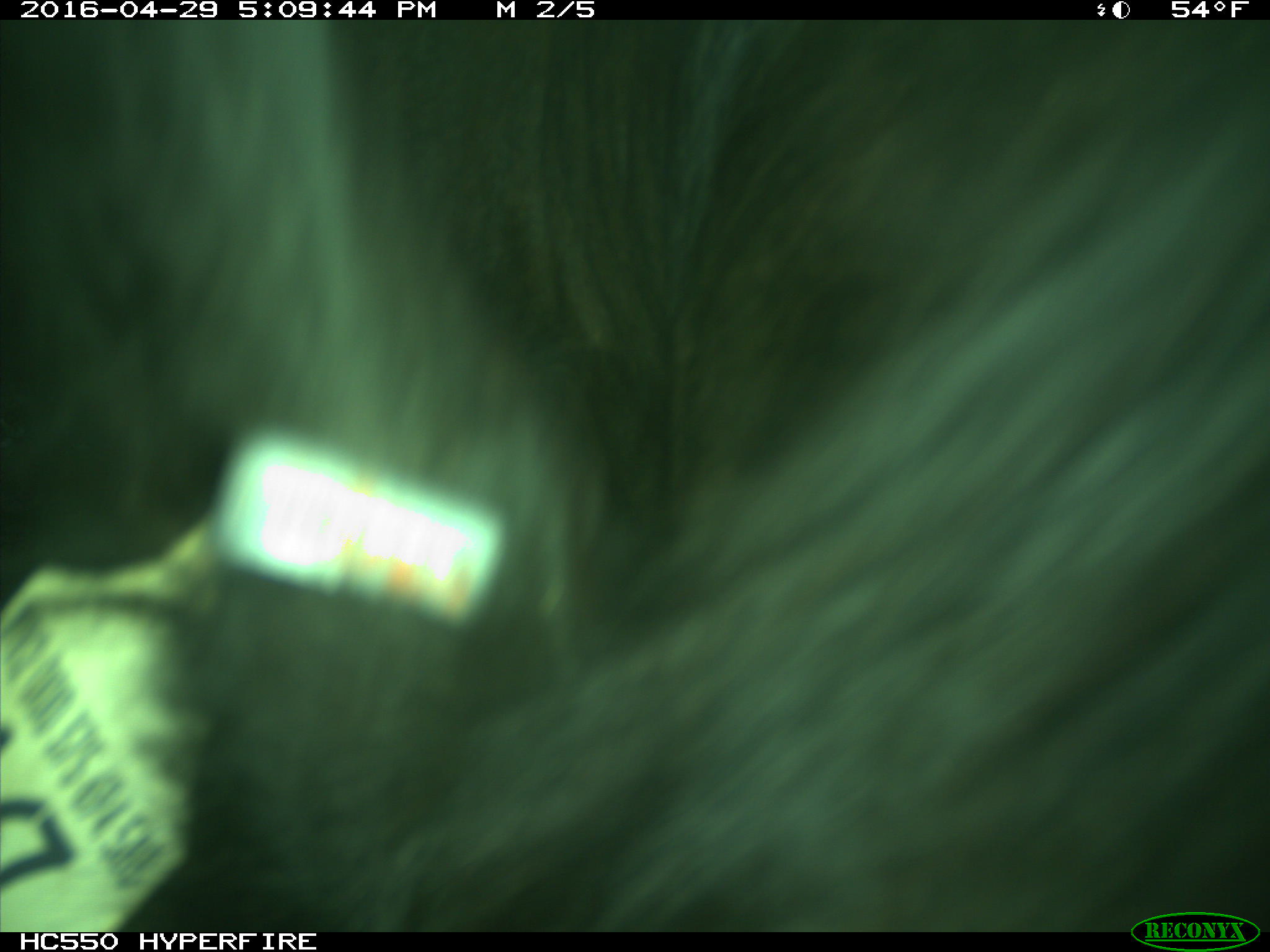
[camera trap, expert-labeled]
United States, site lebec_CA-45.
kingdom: Animalia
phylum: Chordata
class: Mammalia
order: Artiodactyla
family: Bovidae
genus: Bos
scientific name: Bos taurus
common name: domestic cow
Bos taurus (domestic cow).